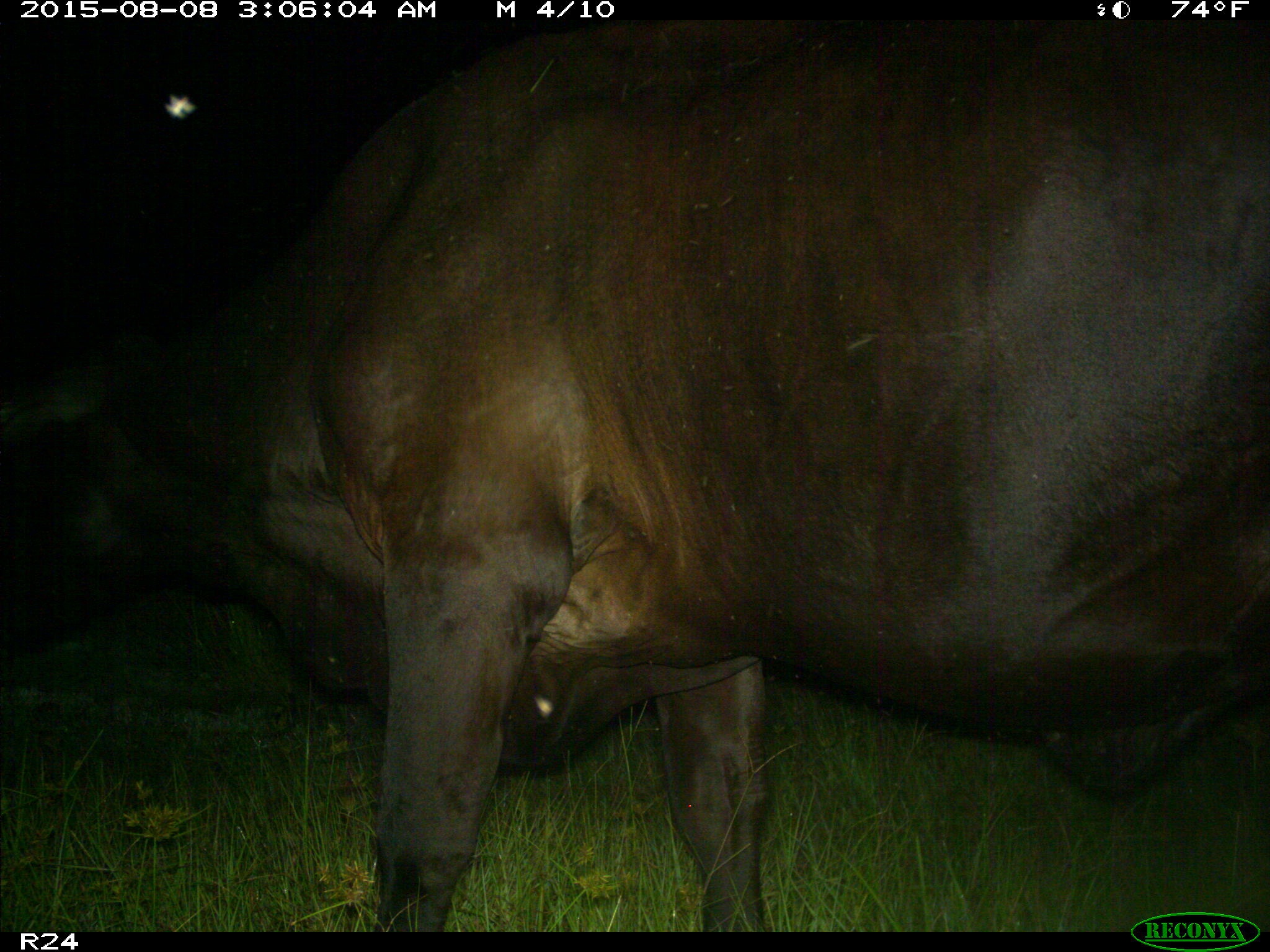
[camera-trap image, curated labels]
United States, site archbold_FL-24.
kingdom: Animalia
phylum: Chordata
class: Mammalia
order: Artiodactyla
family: Bovidae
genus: Bos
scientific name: Bos taurus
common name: domestic cow